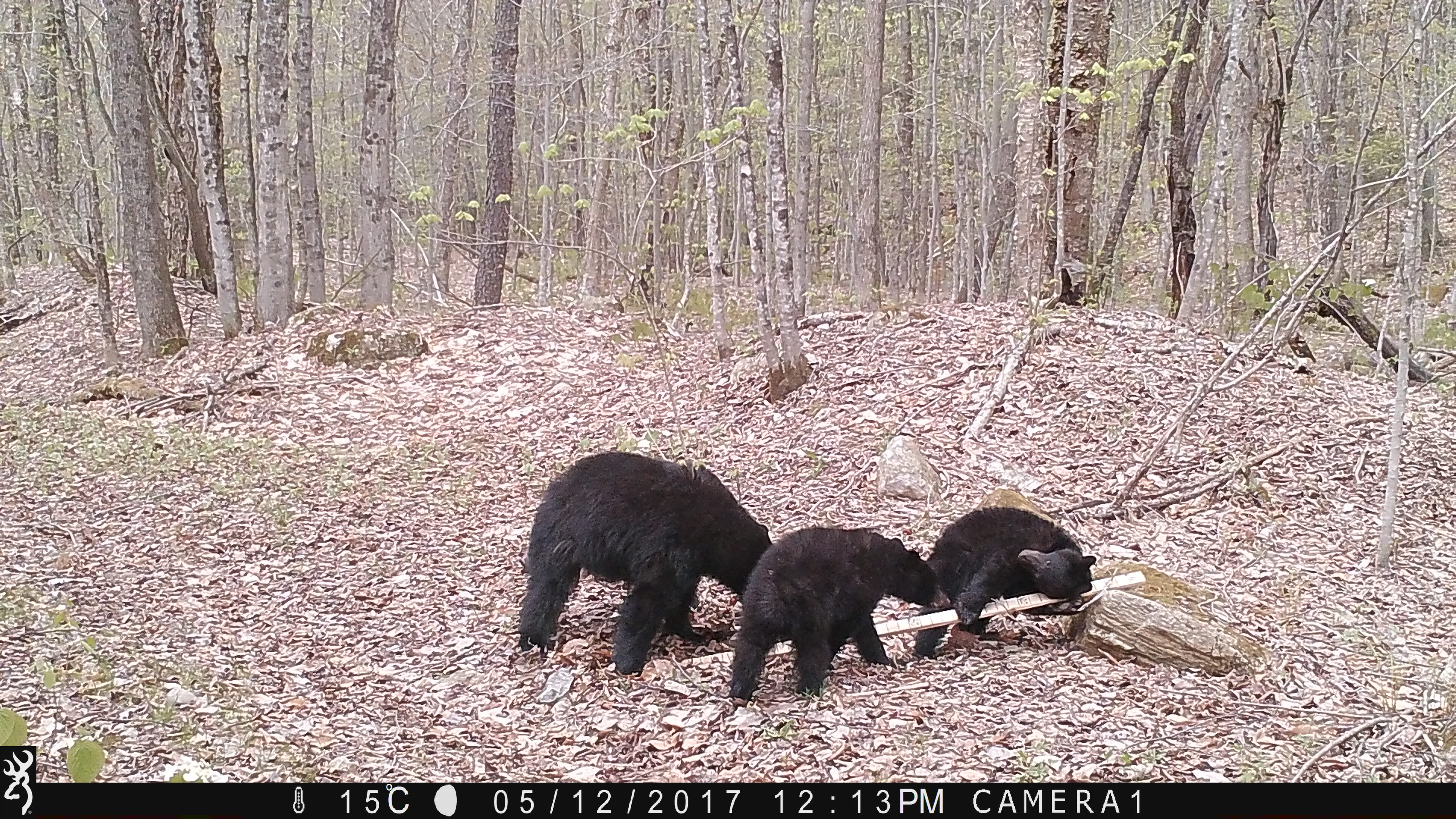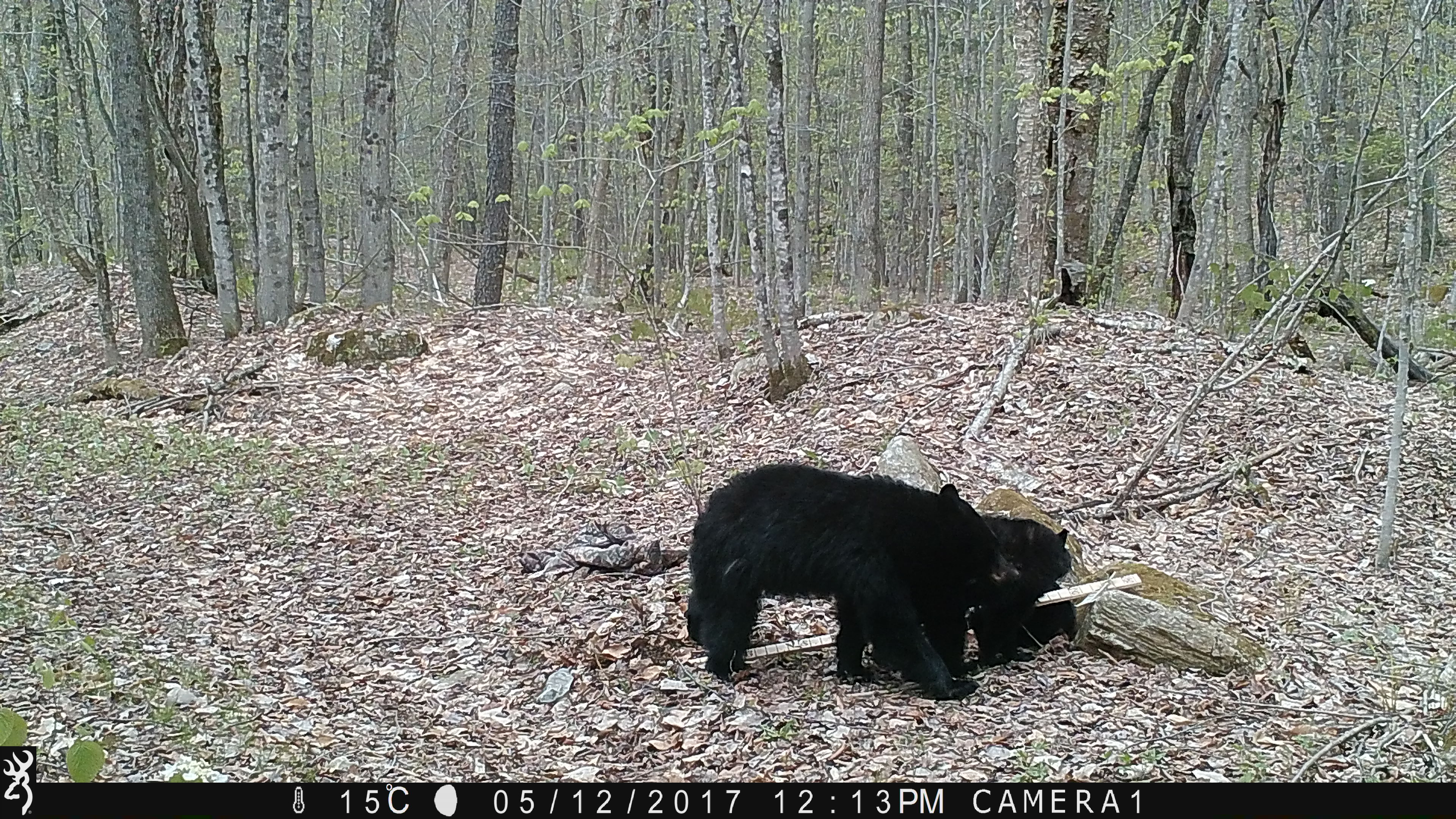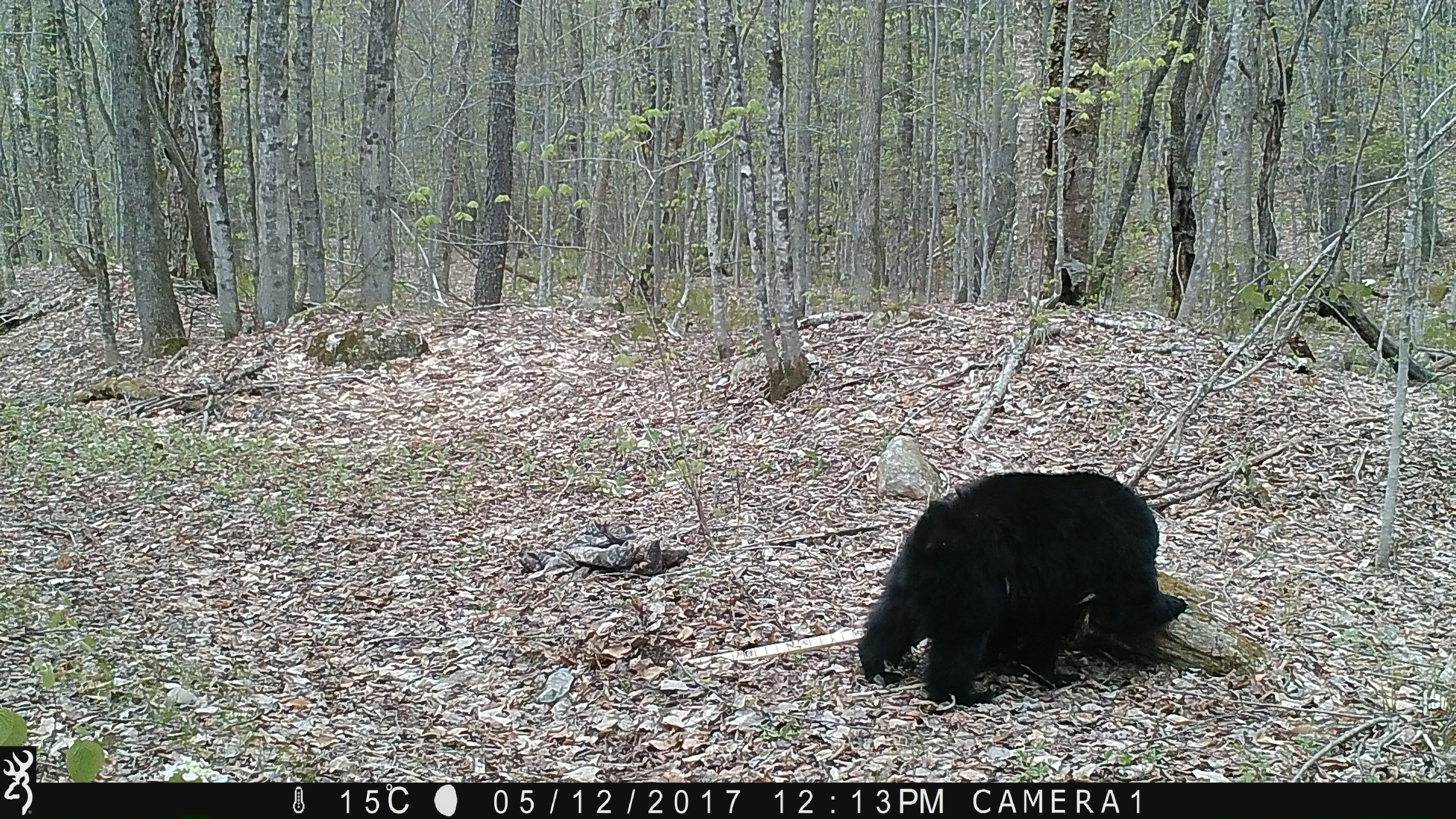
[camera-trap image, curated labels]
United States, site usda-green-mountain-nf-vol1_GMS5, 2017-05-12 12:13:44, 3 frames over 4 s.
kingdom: Animalia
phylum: Chordata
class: Mammalia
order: Carnivora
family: Ursidae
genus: Ursus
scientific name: Ursus americanus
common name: black bear